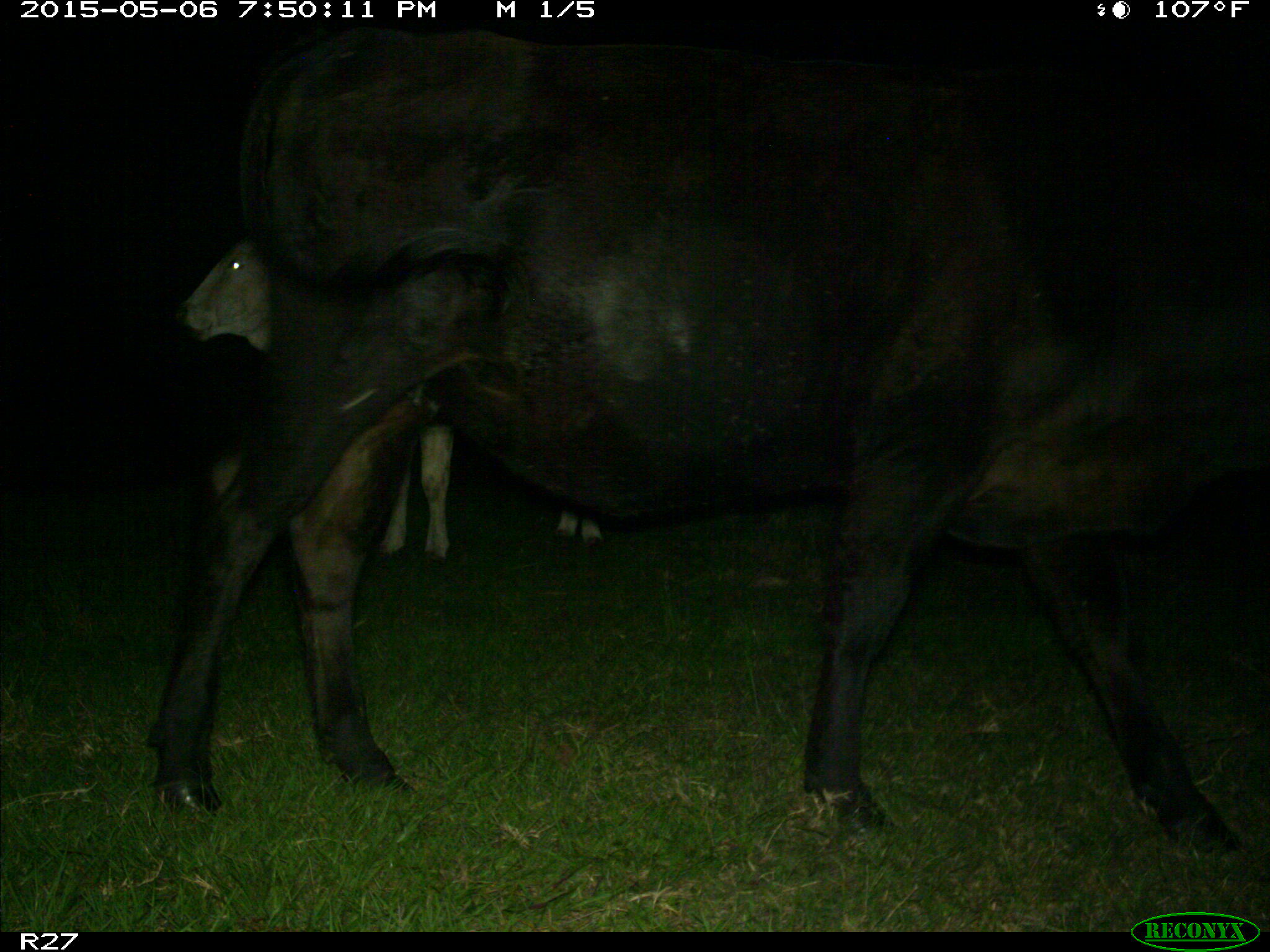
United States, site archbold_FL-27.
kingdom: Animalia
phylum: Chordata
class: Mammalia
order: Artiodactyla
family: Bovidae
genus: Bos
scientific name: Bos taurus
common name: domestic cow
Bos taurus (domestic cow).